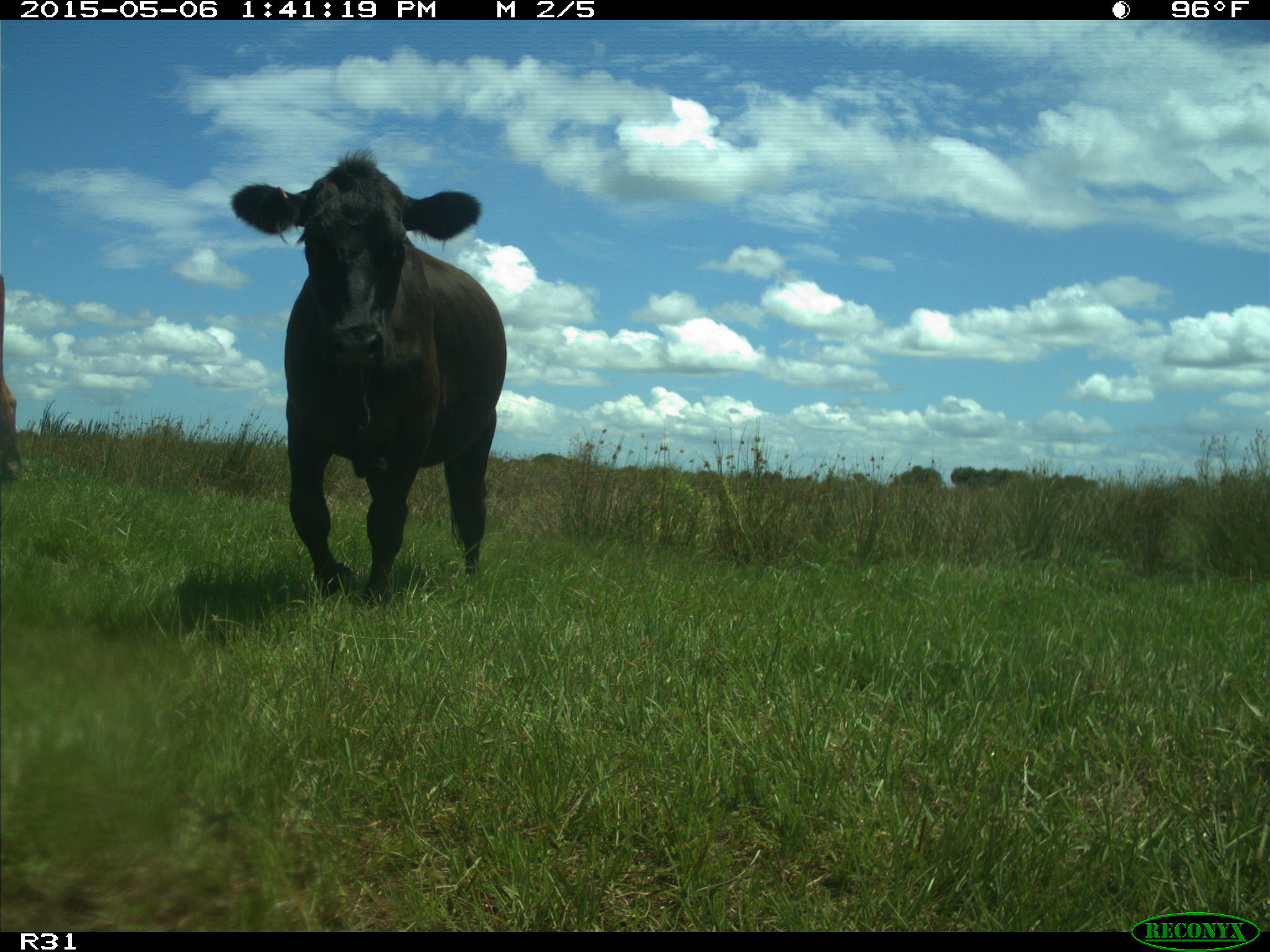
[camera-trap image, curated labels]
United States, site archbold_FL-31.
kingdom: Animalia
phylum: Chordata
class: Mammalia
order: Artiodactyla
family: Bovidae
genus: Bos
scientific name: Bos taurus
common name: domestic cow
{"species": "Bos taurus (domestic cow)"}